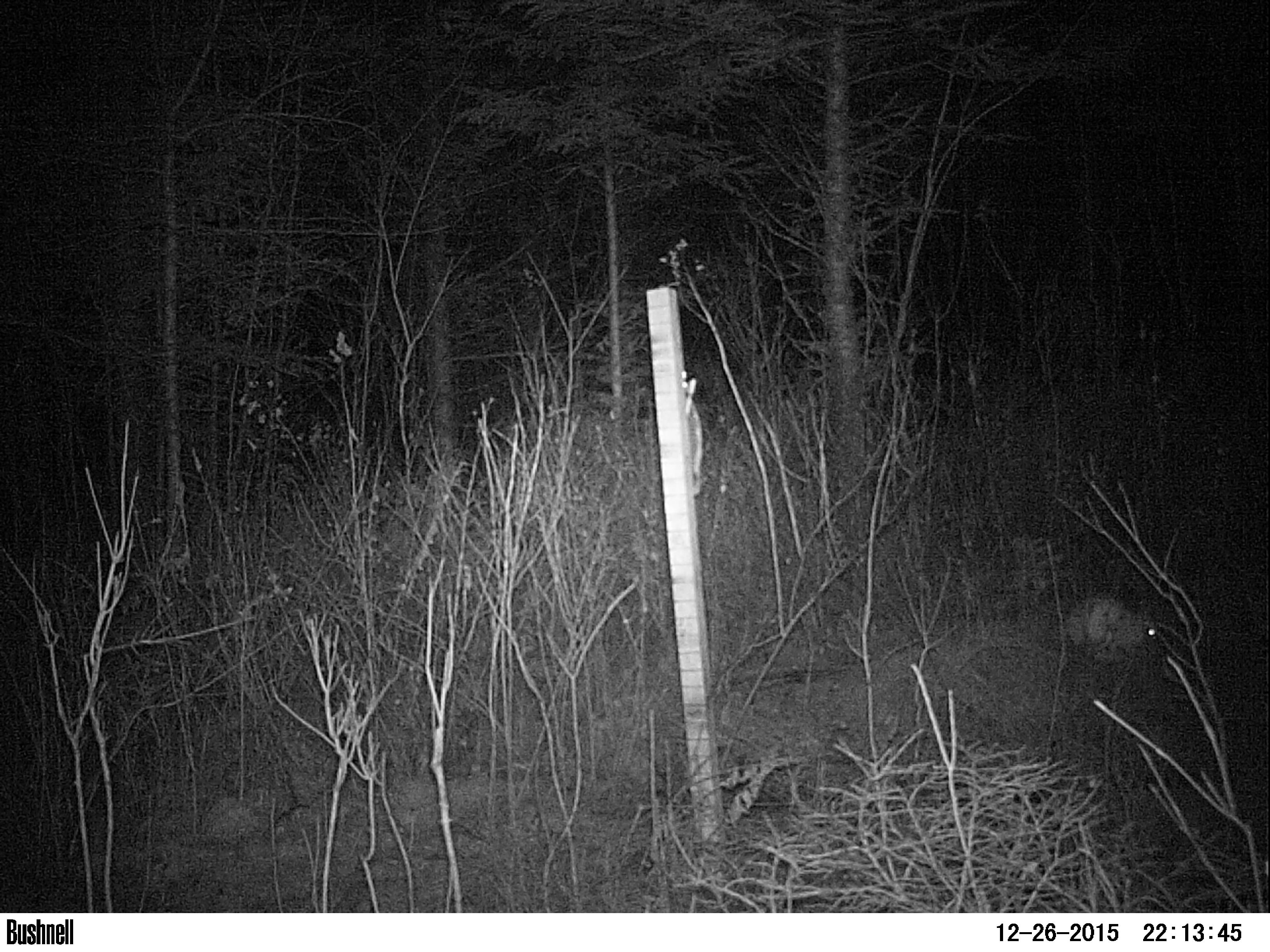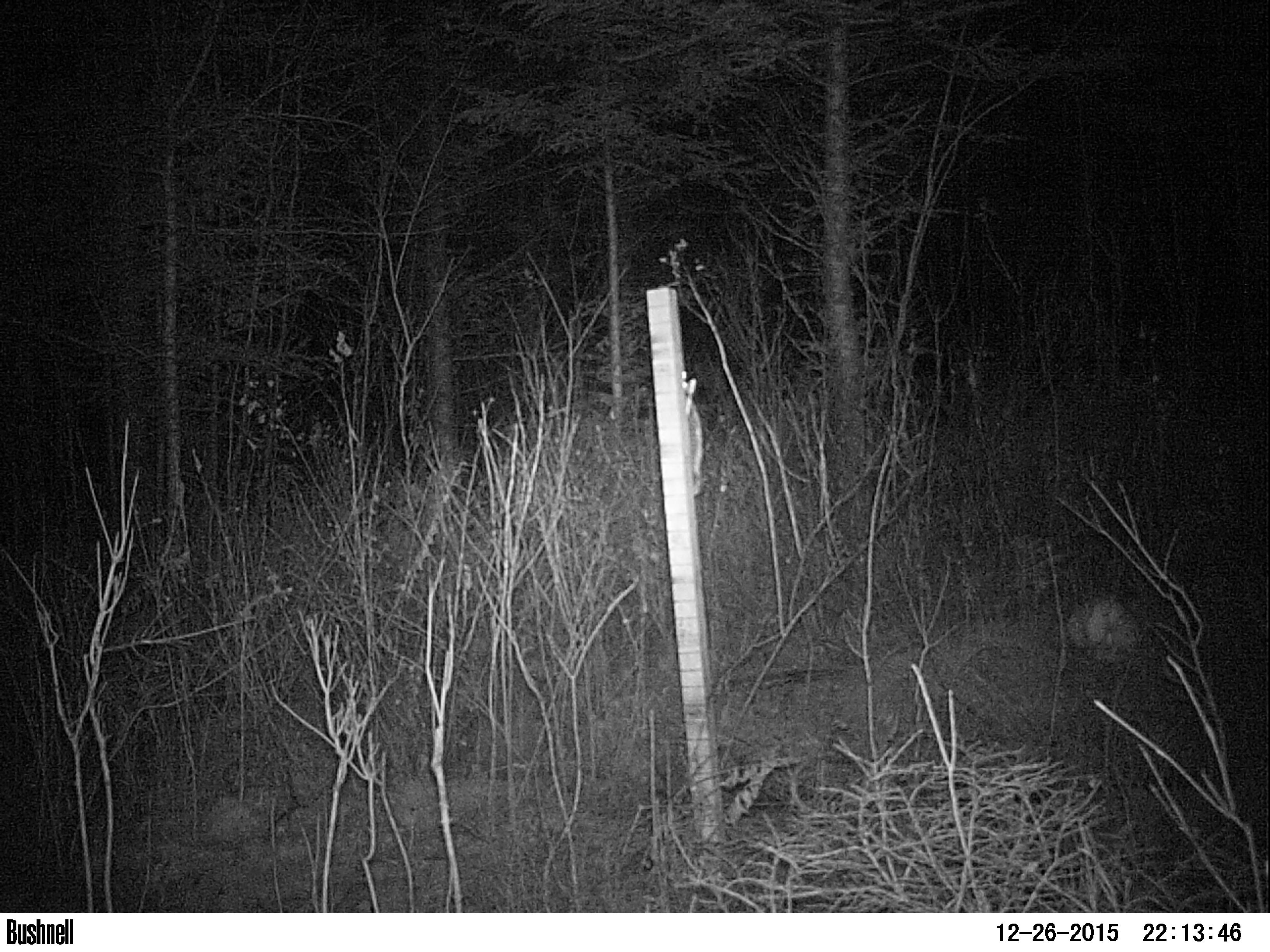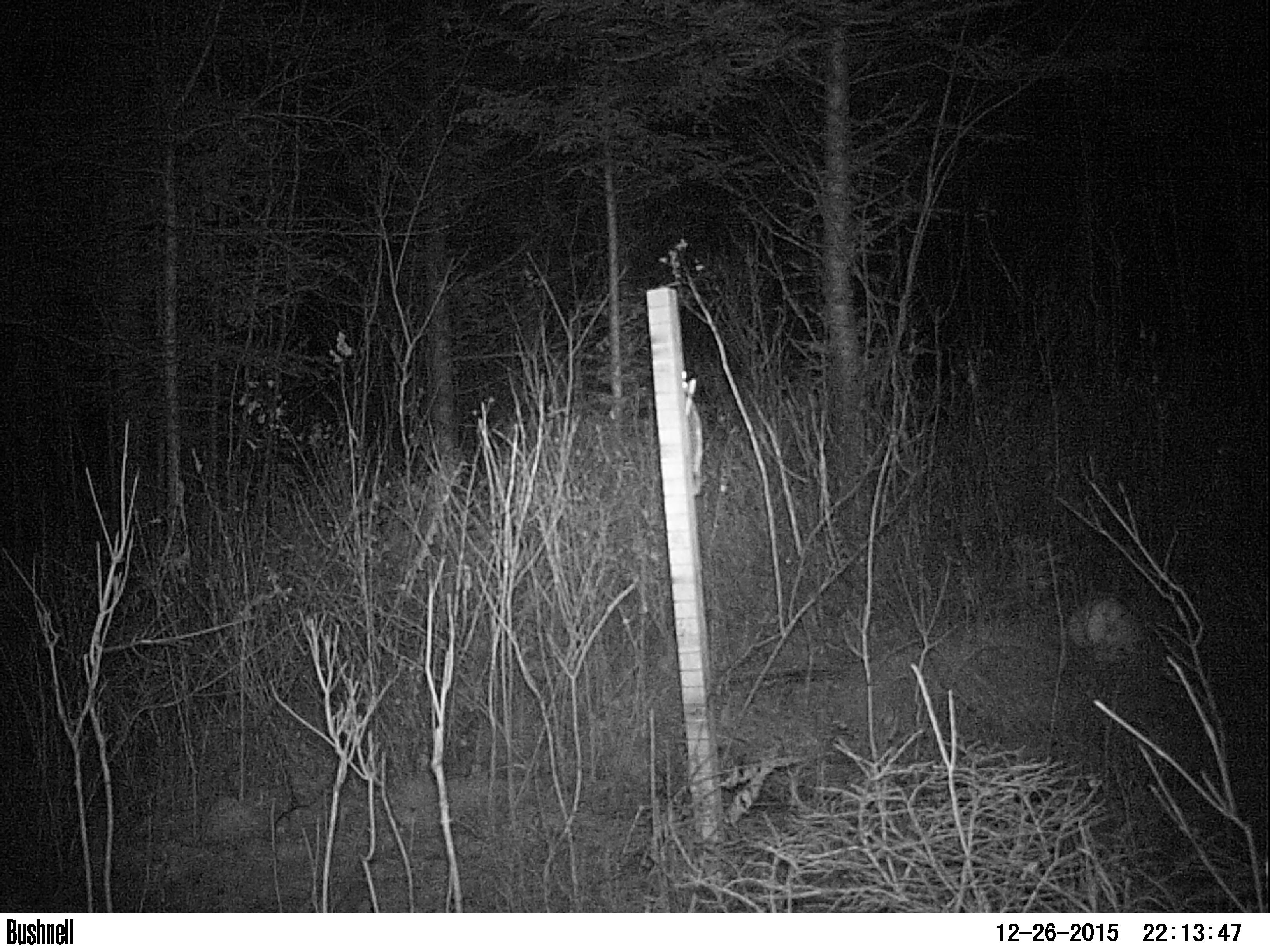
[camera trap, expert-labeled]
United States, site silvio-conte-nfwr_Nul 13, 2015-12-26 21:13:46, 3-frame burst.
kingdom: Animalia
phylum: Chordata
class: Mammalia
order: Lagomorpha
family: Leporidae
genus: Lepus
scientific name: Lepus americanus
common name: snowshoe hare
Snowshoe hare (Lepus americanus).